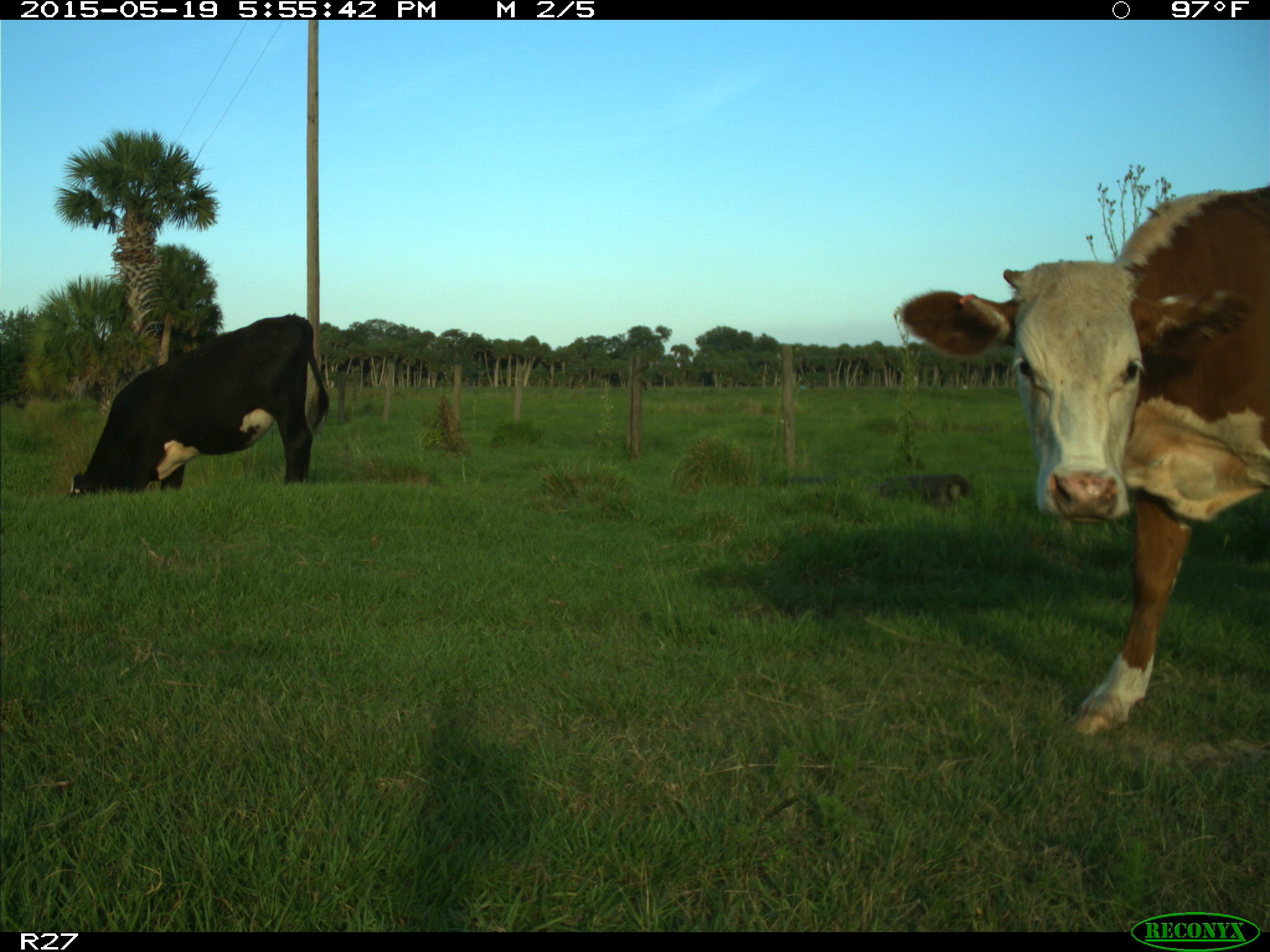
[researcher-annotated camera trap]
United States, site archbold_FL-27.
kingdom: Animalia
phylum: Chordata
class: Mammalia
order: Artiodactyla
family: Bovidae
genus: Bos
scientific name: Bos taurus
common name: domestic cow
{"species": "Bos taurus (domestic cow)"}